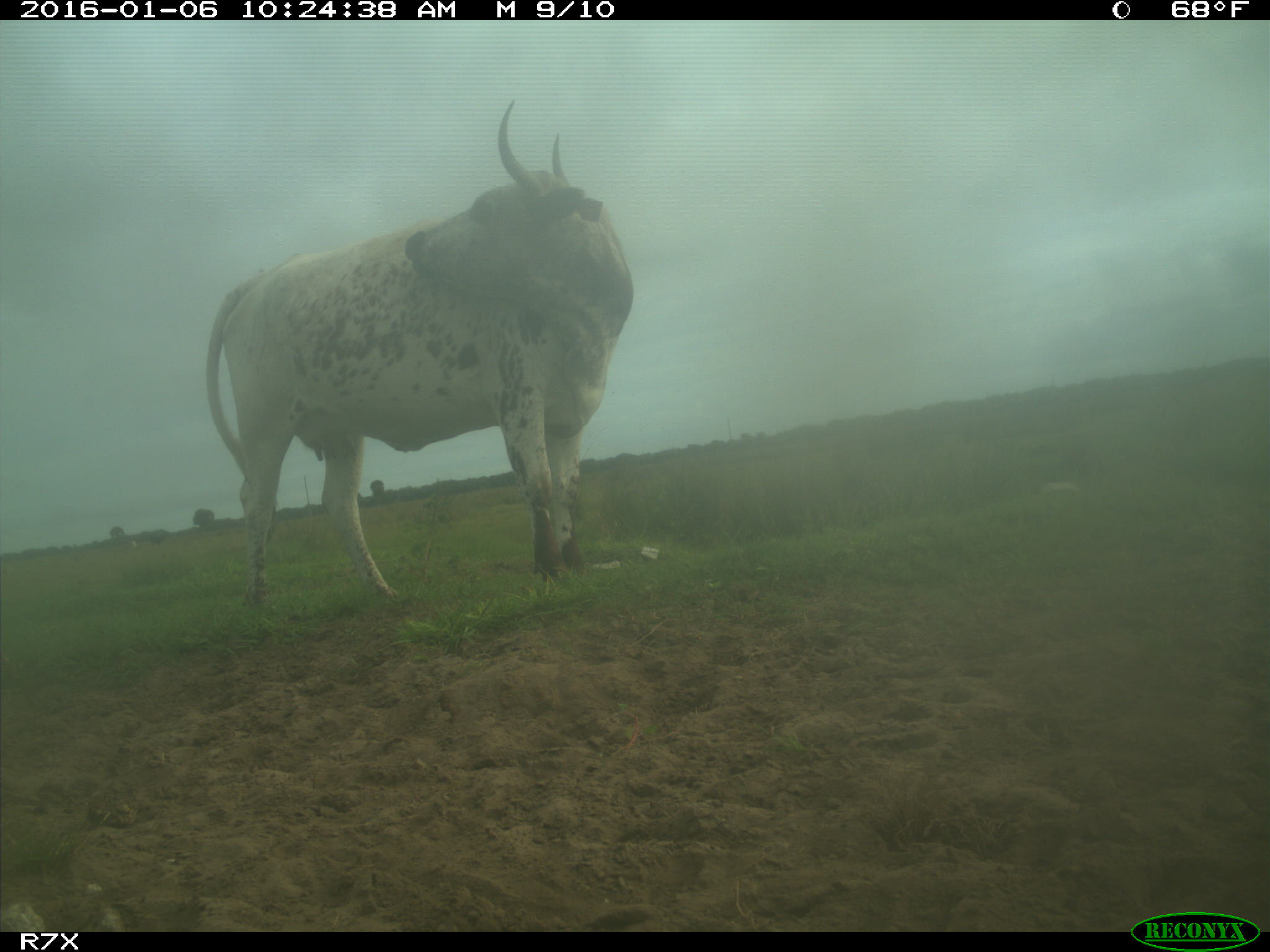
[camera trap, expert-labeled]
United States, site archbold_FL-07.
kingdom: Animalia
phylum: Chordata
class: Mammalia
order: Artiodactyla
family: Bovidae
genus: Bos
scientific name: Bos taurus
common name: domestic cow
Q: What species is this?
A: Bos taurus (domestic cow).